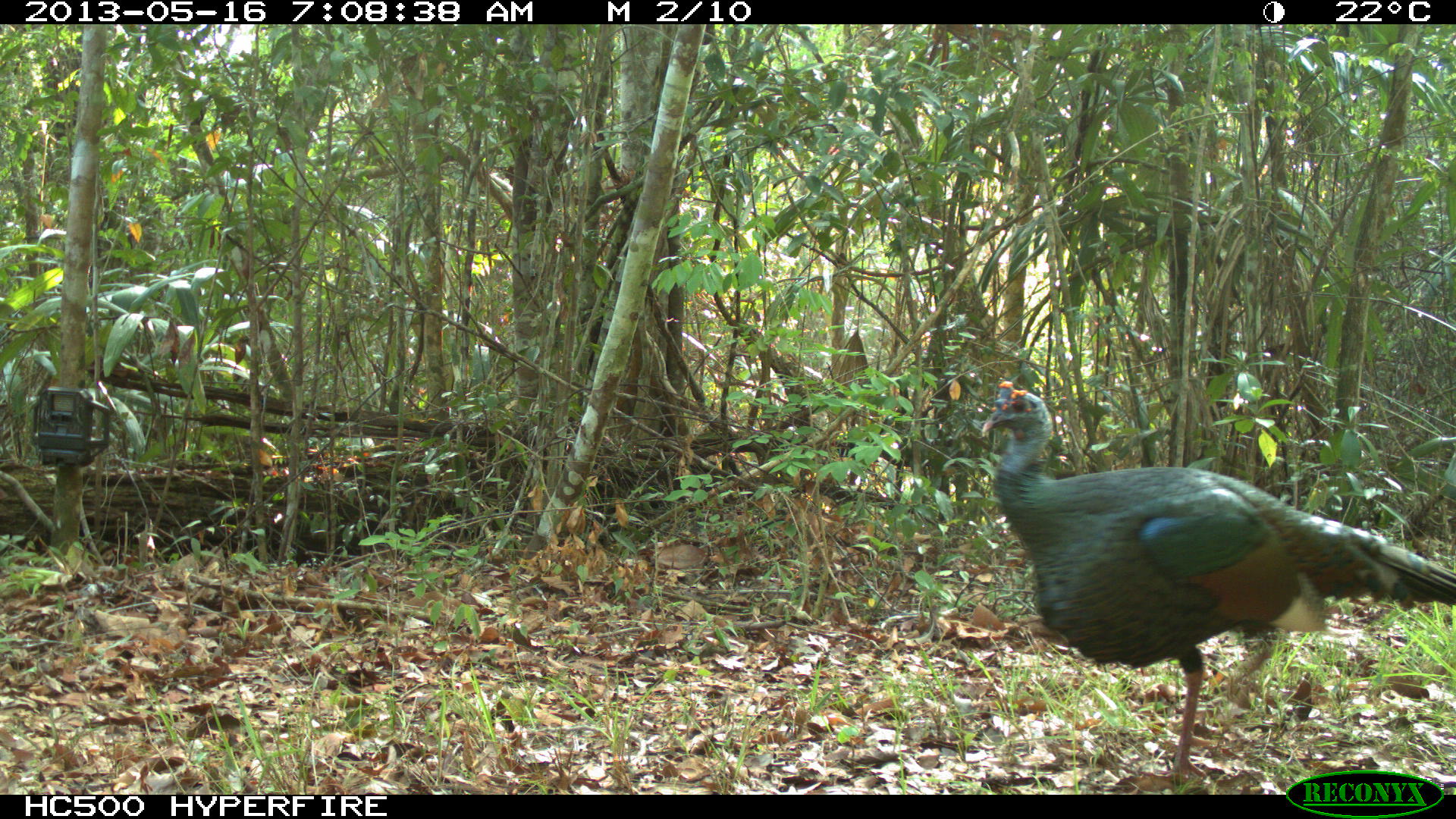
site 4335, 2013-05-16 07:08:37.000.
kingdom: Animalia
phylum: Chordata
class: Aves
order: Galliformes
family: Phasianidae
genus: Meleagris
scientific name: Meleagris ocellata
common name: ocellated turkey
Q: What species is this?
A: Meleagris ocellata (ocellated turkey).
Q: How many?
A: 1.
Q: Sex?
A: Male.